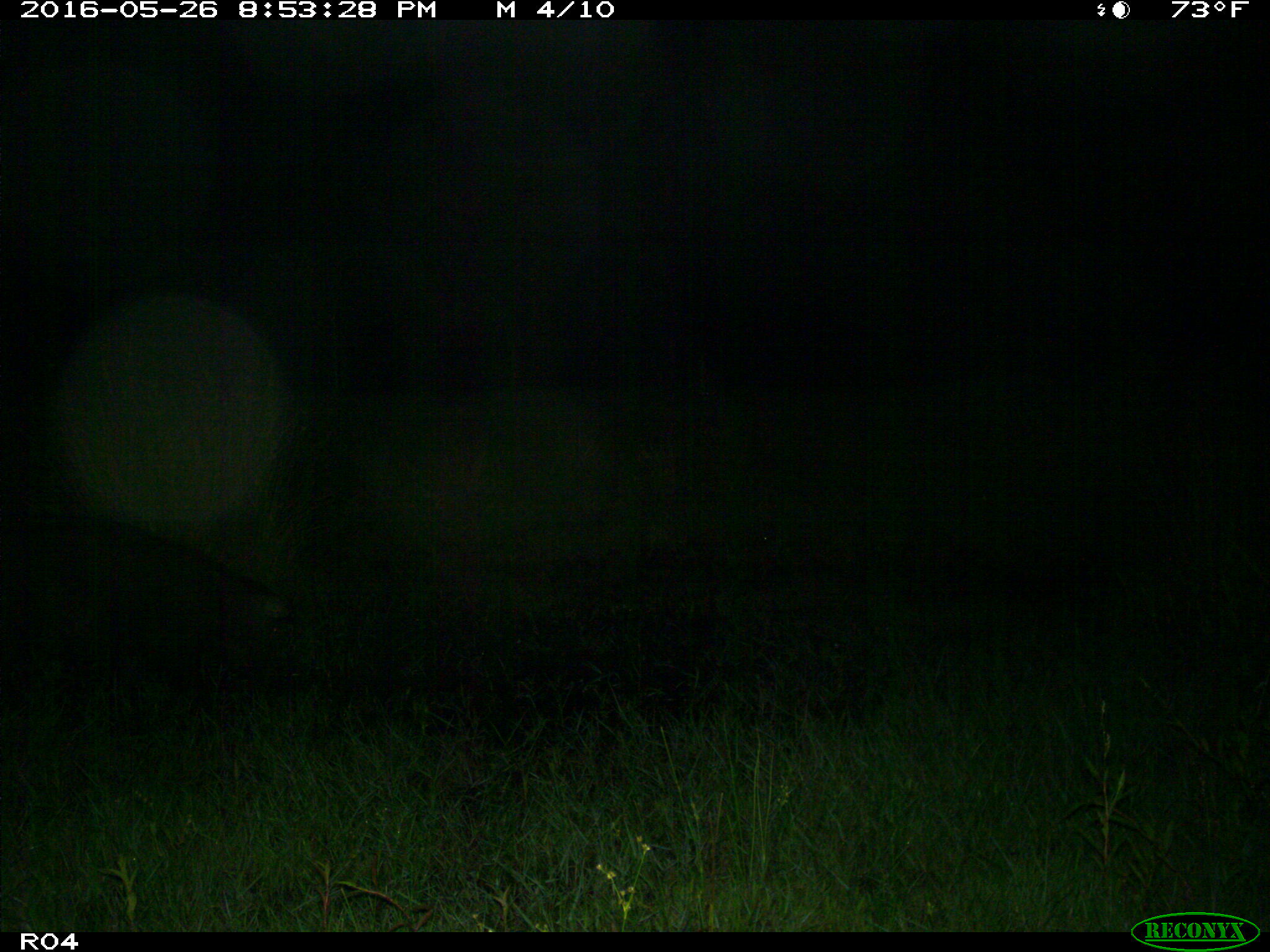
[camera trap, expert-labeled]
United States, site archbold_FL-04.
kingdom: Animalia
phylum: Chordata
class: Mammalia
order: Artiodactyla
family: Suidae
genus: Sus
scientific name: Sus scrofa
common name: wild boar